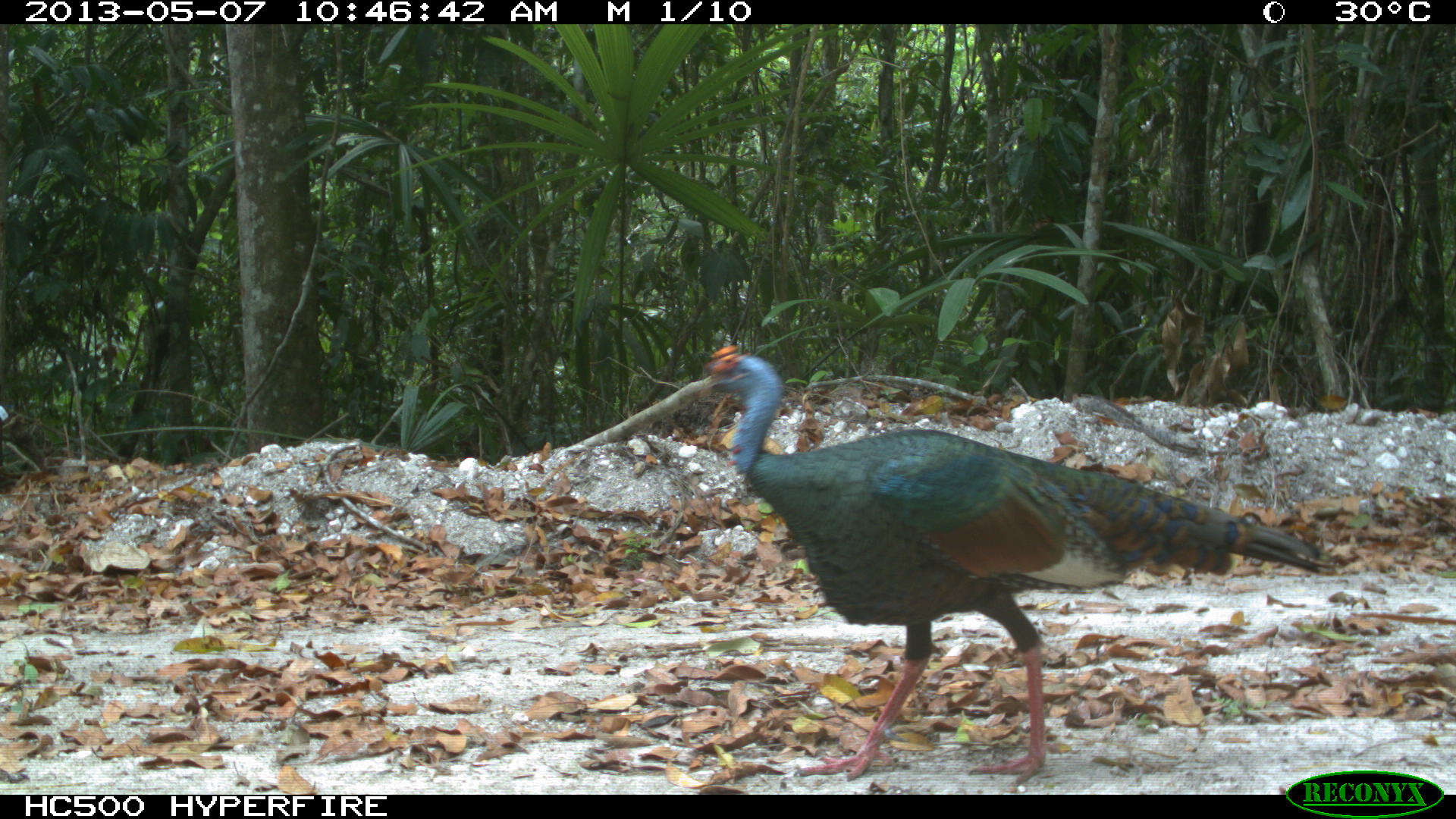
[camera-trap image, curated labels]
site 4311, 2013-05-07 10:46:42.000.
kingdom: Animalia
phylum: Chordata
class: Aves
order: Galliformes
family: Phasianidae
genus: Meleagris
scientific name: Meleagris ocellata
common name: ocellated turkey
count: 1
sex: male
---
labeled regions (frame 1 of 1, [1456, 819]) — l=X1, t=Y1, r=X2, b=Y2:
meleagris ocellata: l=691, t=343, r=1327, b=783